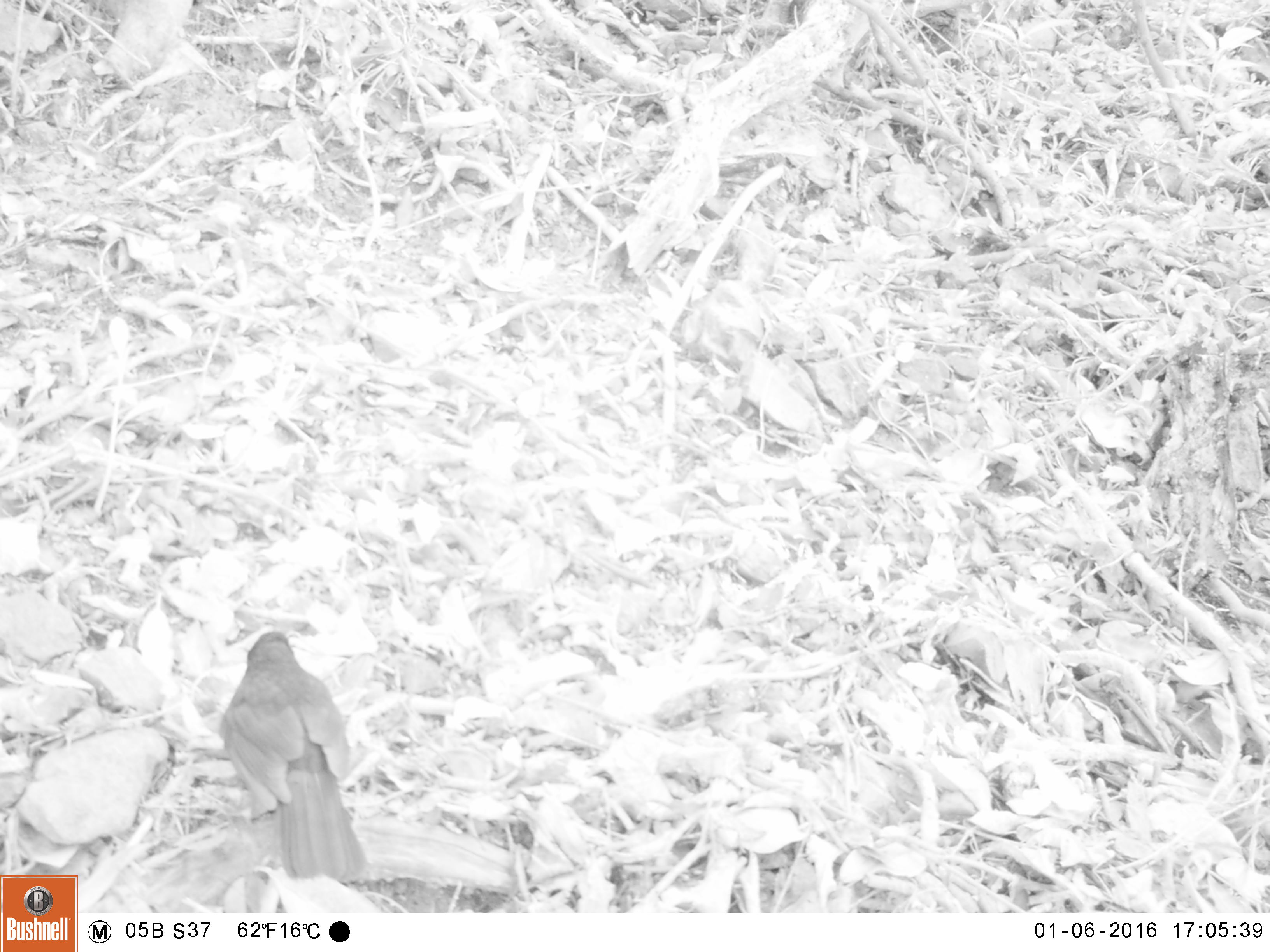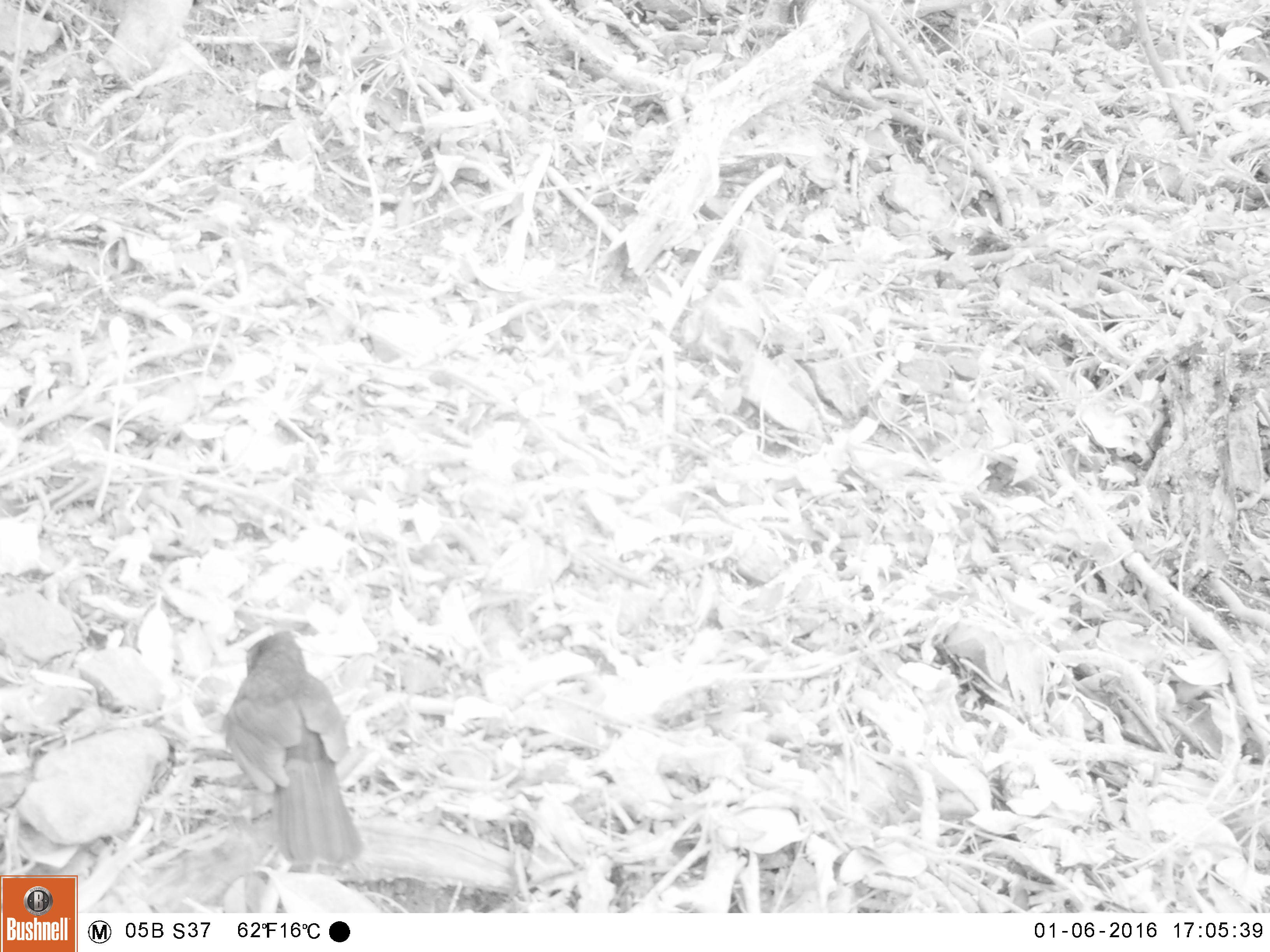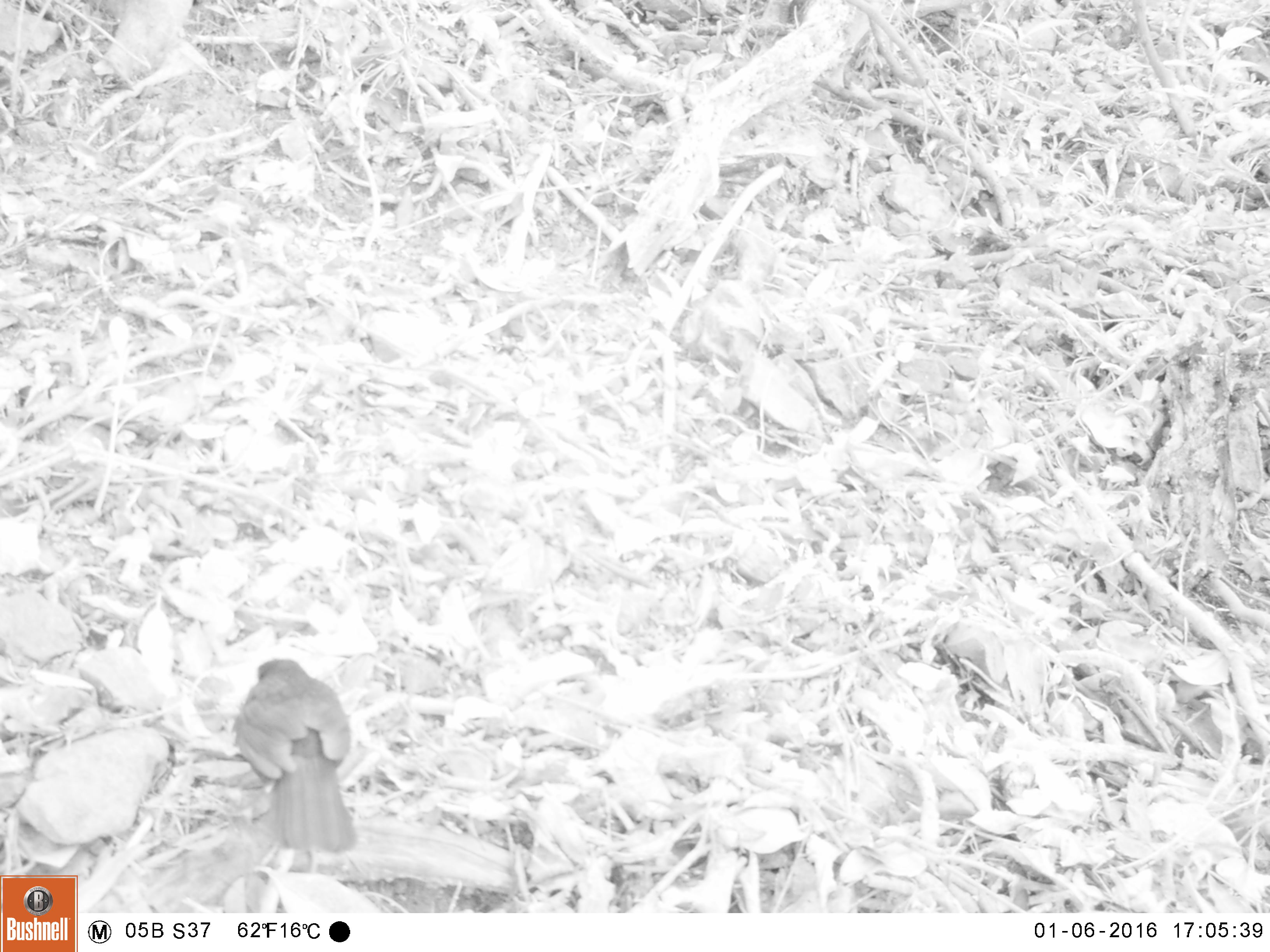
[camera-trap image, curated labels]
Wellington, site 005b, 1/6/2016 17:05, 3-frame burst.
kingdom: Animalia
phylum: Chordata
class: Aves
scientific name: Aves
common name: bird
Bird (Aves).